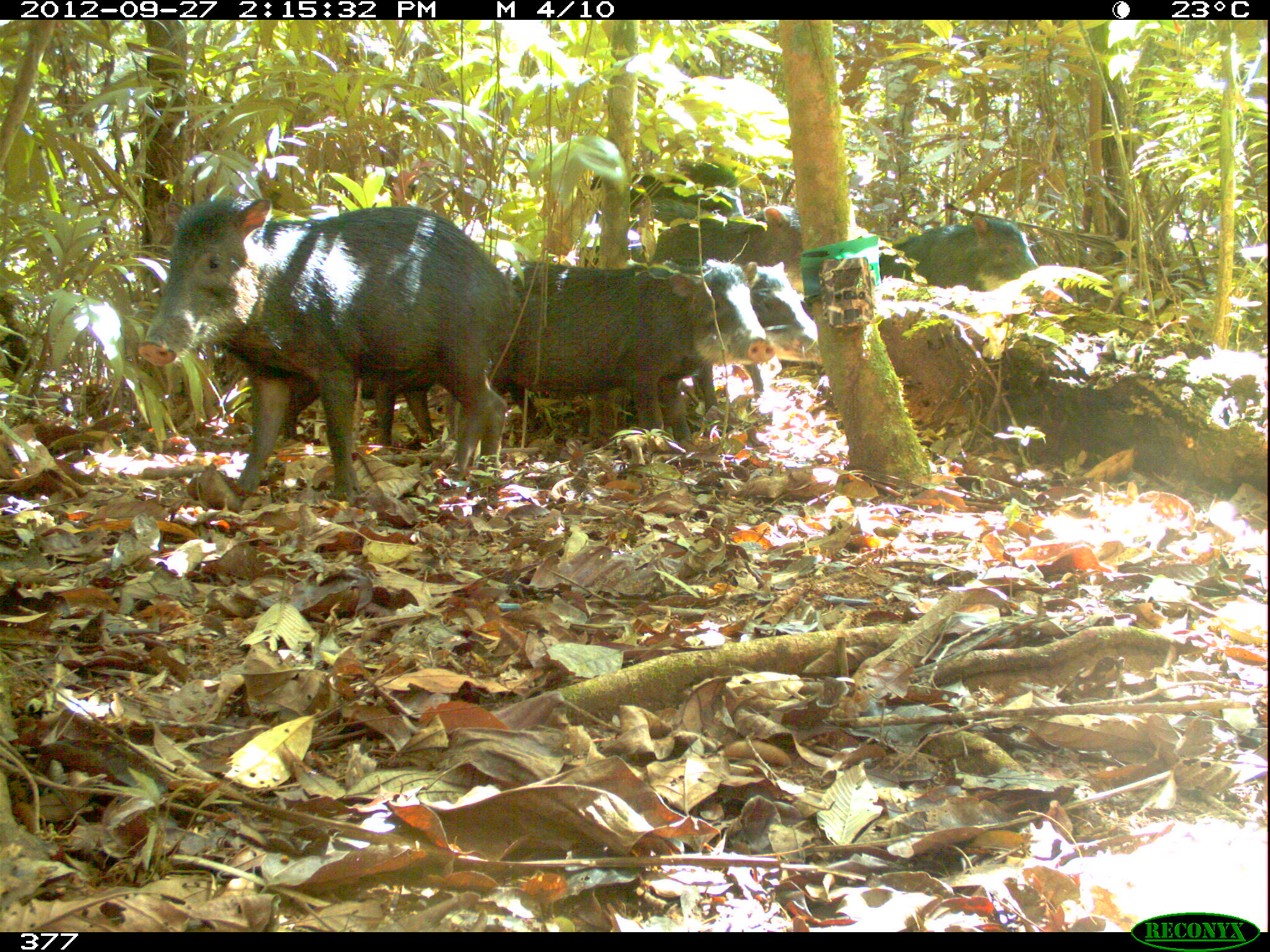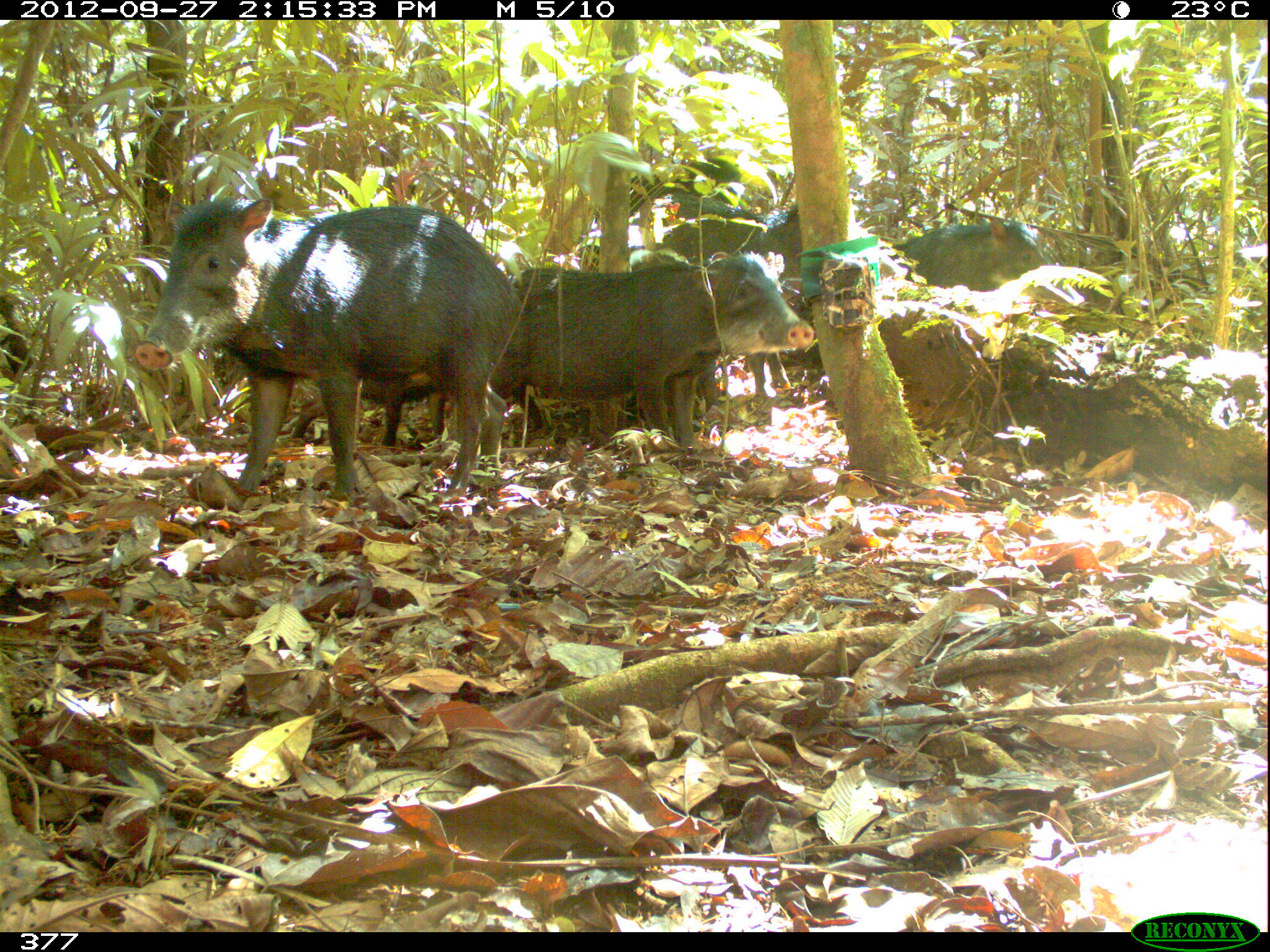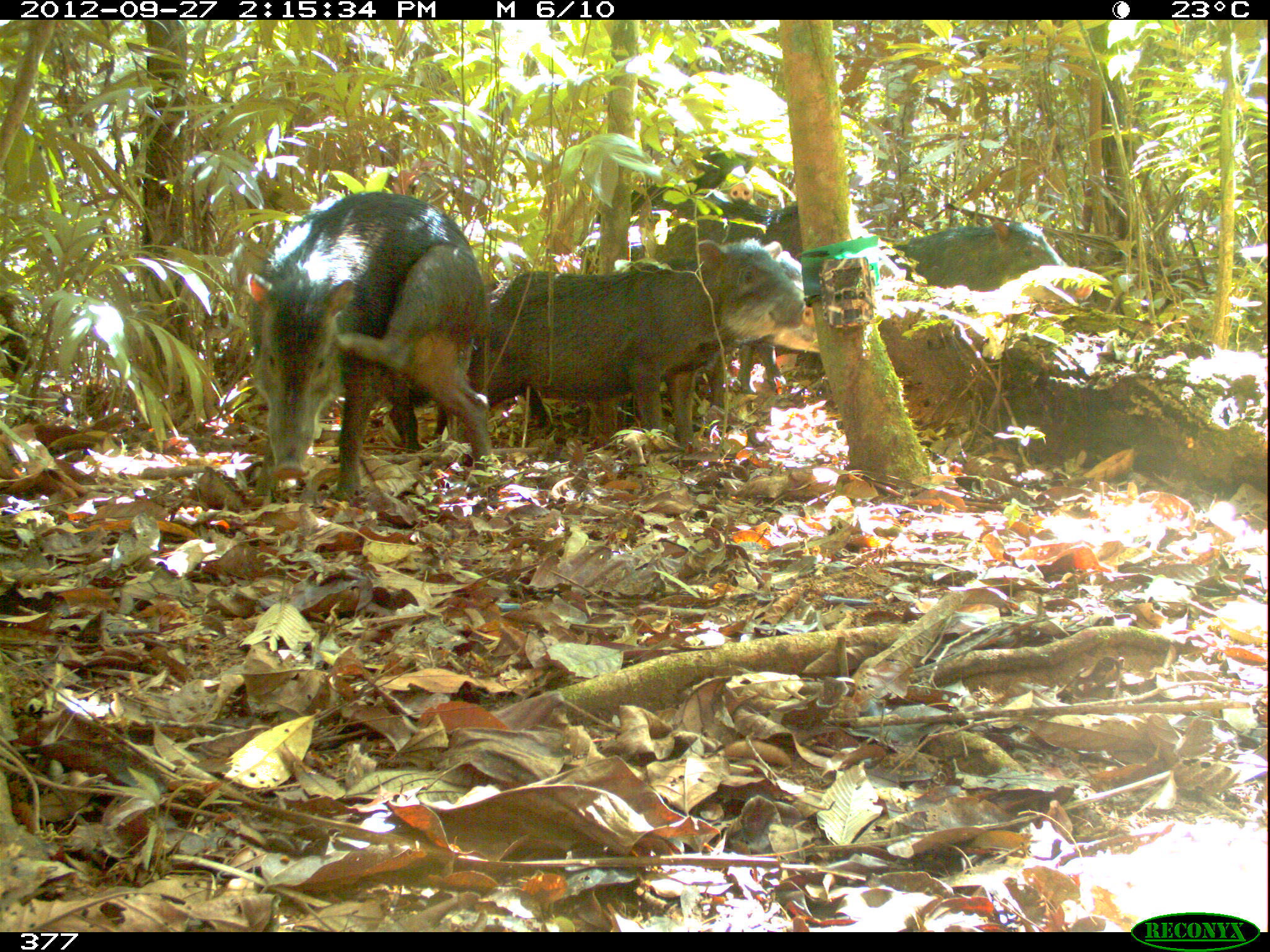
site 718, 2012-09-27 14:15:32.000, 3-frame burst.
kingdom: Animalia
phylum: Chordata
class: Mammalia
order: Artiodactyla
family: Tayassuidae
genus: Tayassu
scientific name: Tayassu pecari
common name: white-lipped peccary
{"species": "Tayassu pecari (white-lipped peccary)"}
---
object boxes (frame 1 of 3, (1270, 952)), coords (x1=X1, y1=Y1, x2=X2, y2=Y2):
tayassu pecari: (x1=139, y1=196, x2=520, y2=502); (x1=497, y1=257, x2=773, y2=452); (x1=879, y1=215, x2=1037, y2=291); (x1=742, y1=261, x2=818, y2=409); (x1=650, y1=204, x2=800, y2=273); (x1=586, y1=162, x2=740, y2=225); (x1=820, y1=329, x2=823, y2=332)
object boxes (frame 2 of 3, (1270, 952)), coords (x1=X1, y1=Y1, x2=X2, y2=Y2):
tayassu pecari: (x1=131, y1=187, x2=521, y2=504); (x1=494, y1=256, x2=815, y2=448); (x1=579, y1=191, x2=810, y2=399); (x1=290, y1=366, x2=447, y2=455); (x1=882, y1=218, x2=1051, y2=293)